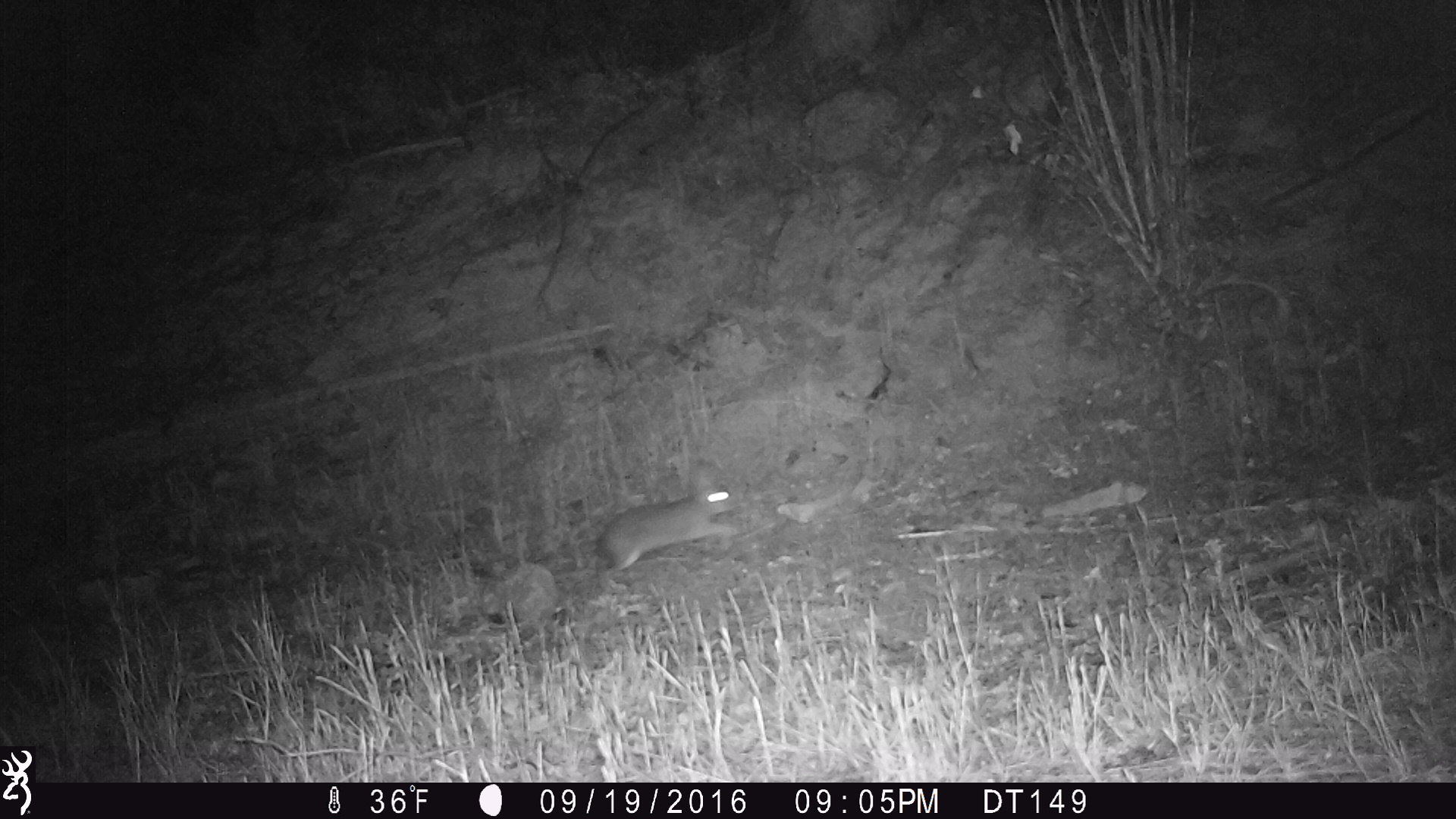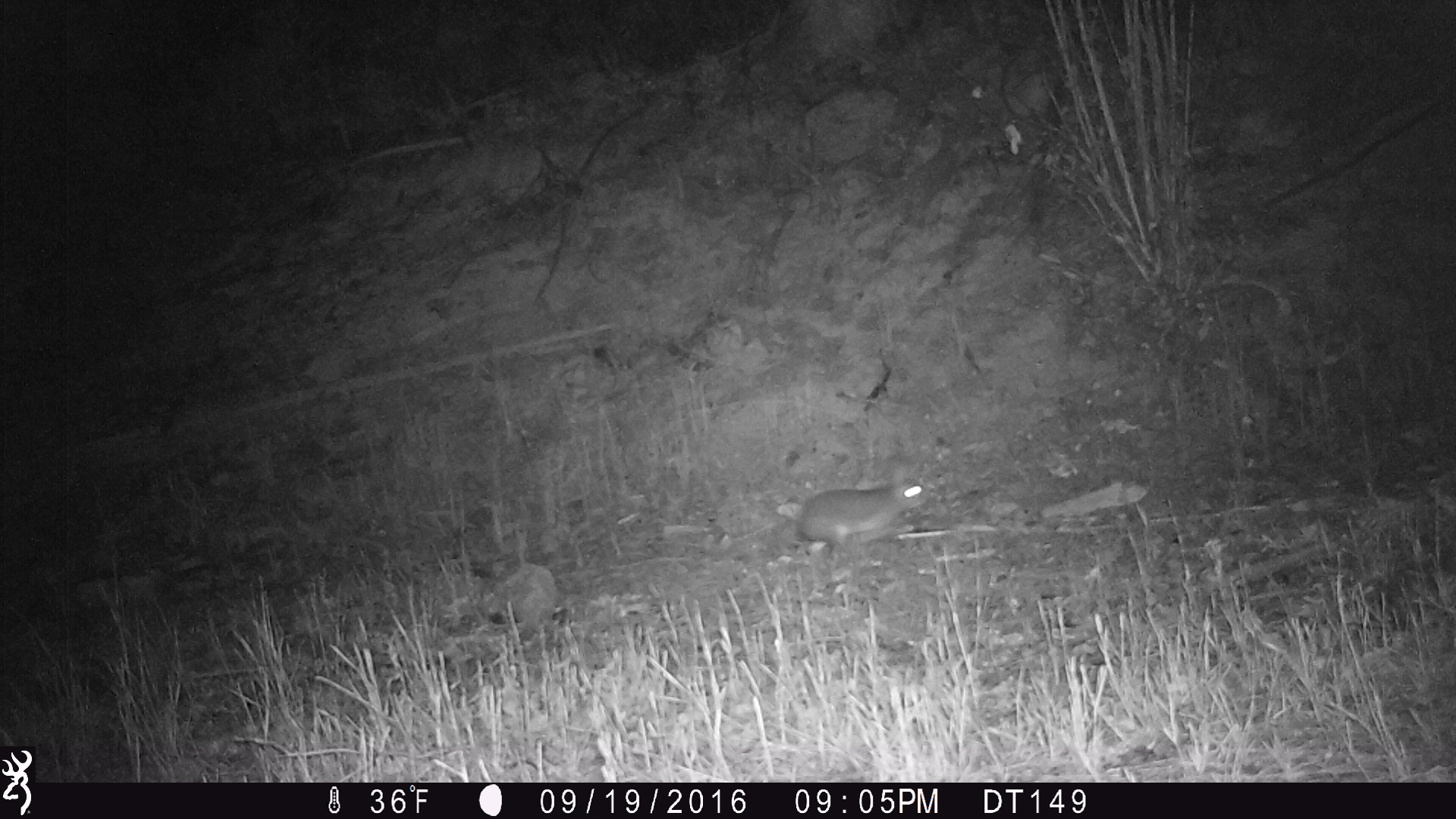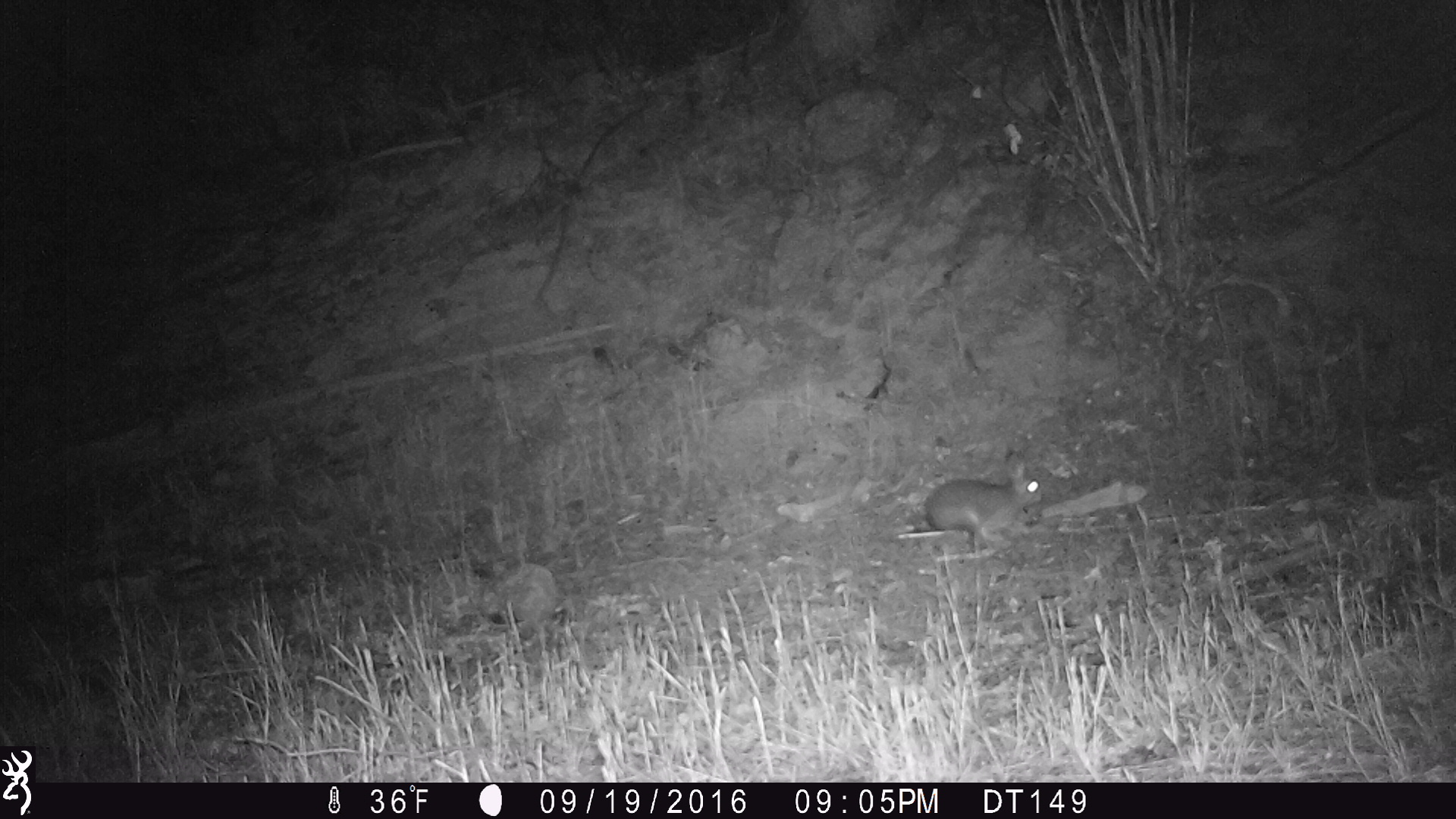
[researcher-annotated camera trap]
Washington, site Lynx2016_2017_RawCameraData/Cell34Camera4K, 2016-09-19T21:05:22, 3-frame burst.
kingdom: Animalia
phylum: Chordata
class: Mammalia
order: Lagomorpha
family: Leporidae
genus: Lepus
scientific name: Lepus americanus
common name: snowshoe hare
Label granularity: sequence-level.